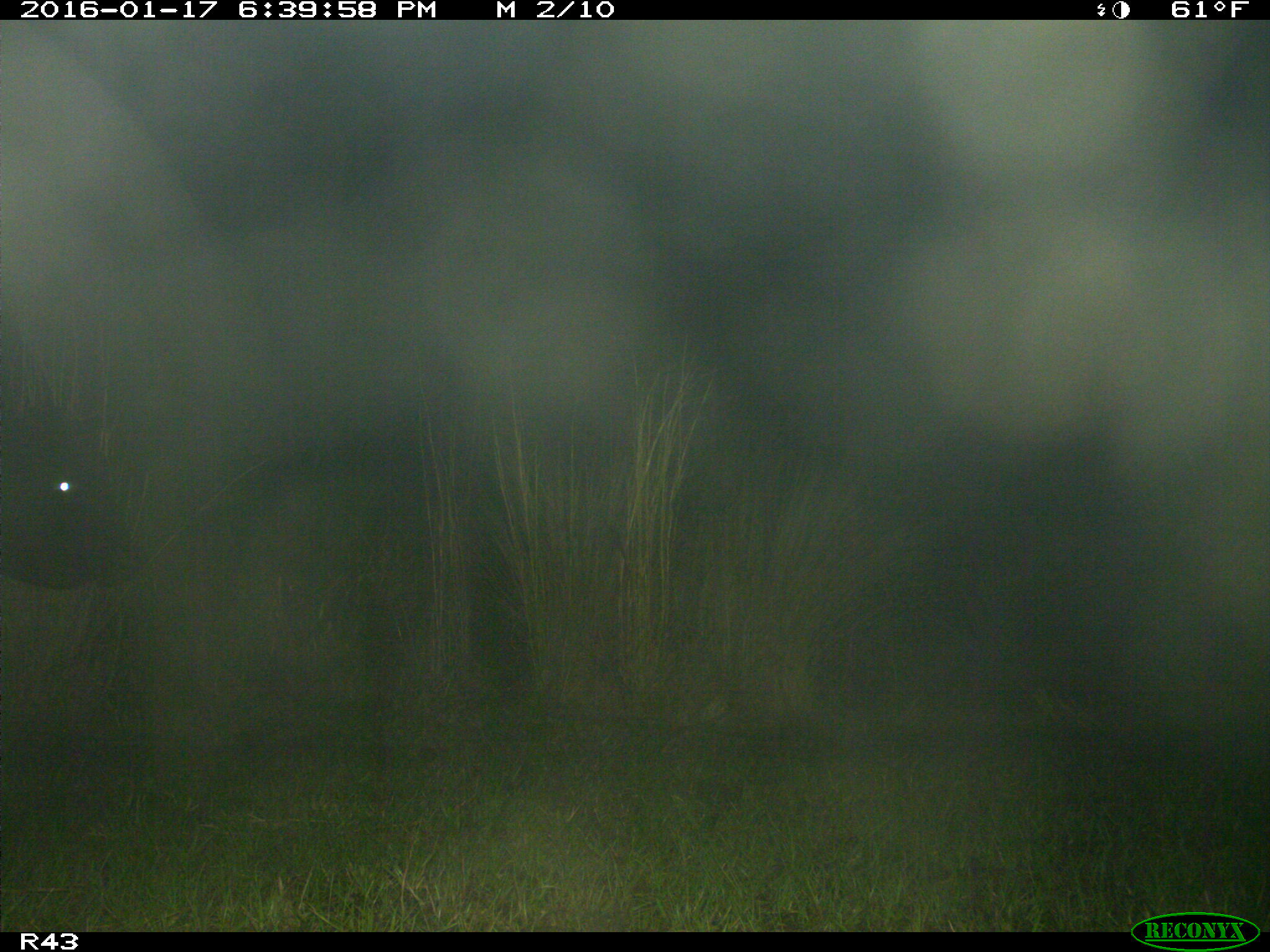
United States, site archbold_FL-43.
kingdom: Animalia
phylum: Chordata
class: Mammalia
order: Artiodactyla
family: Bovidae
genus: Bos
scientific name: Bos taurus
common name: domestic cow